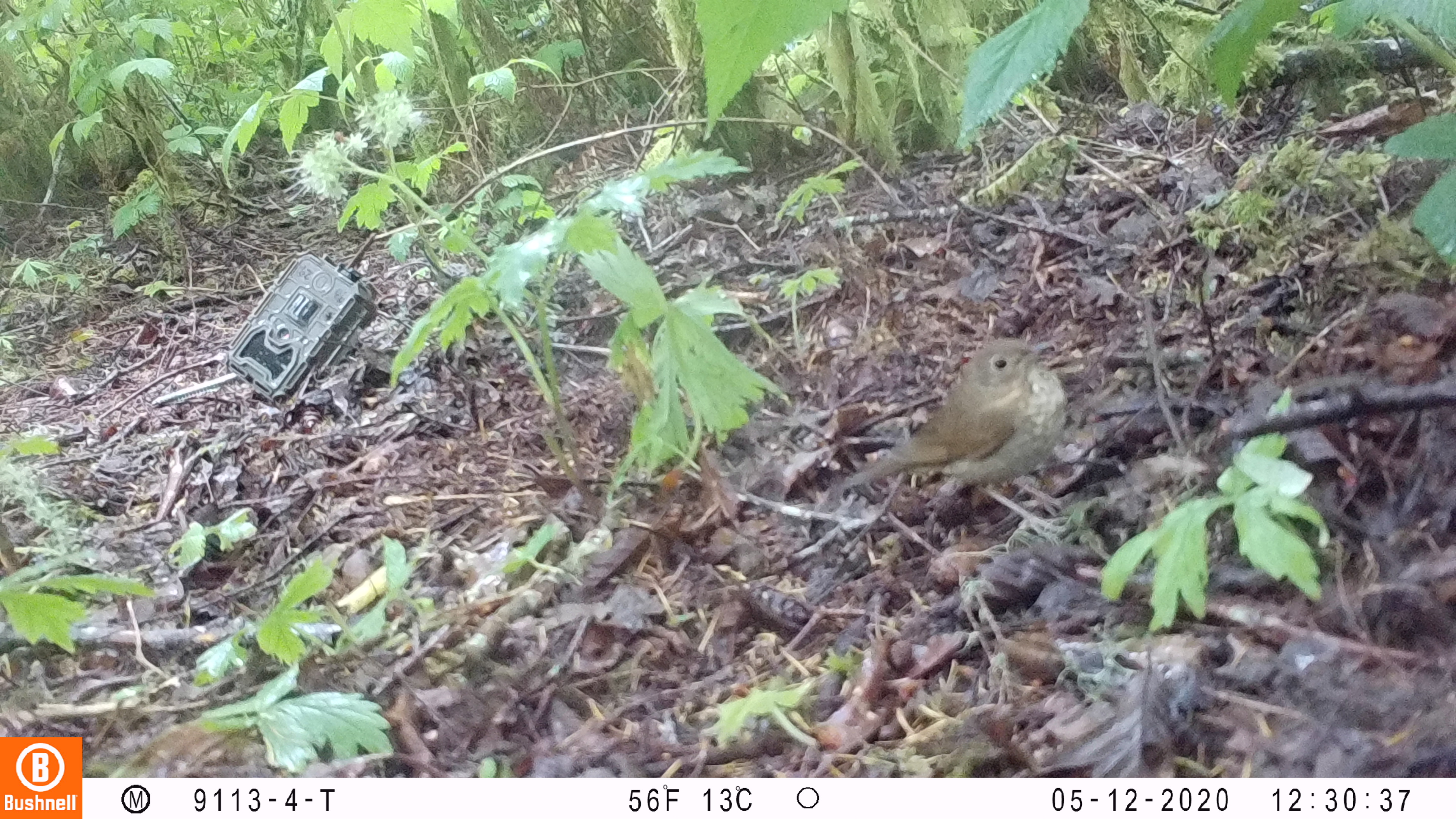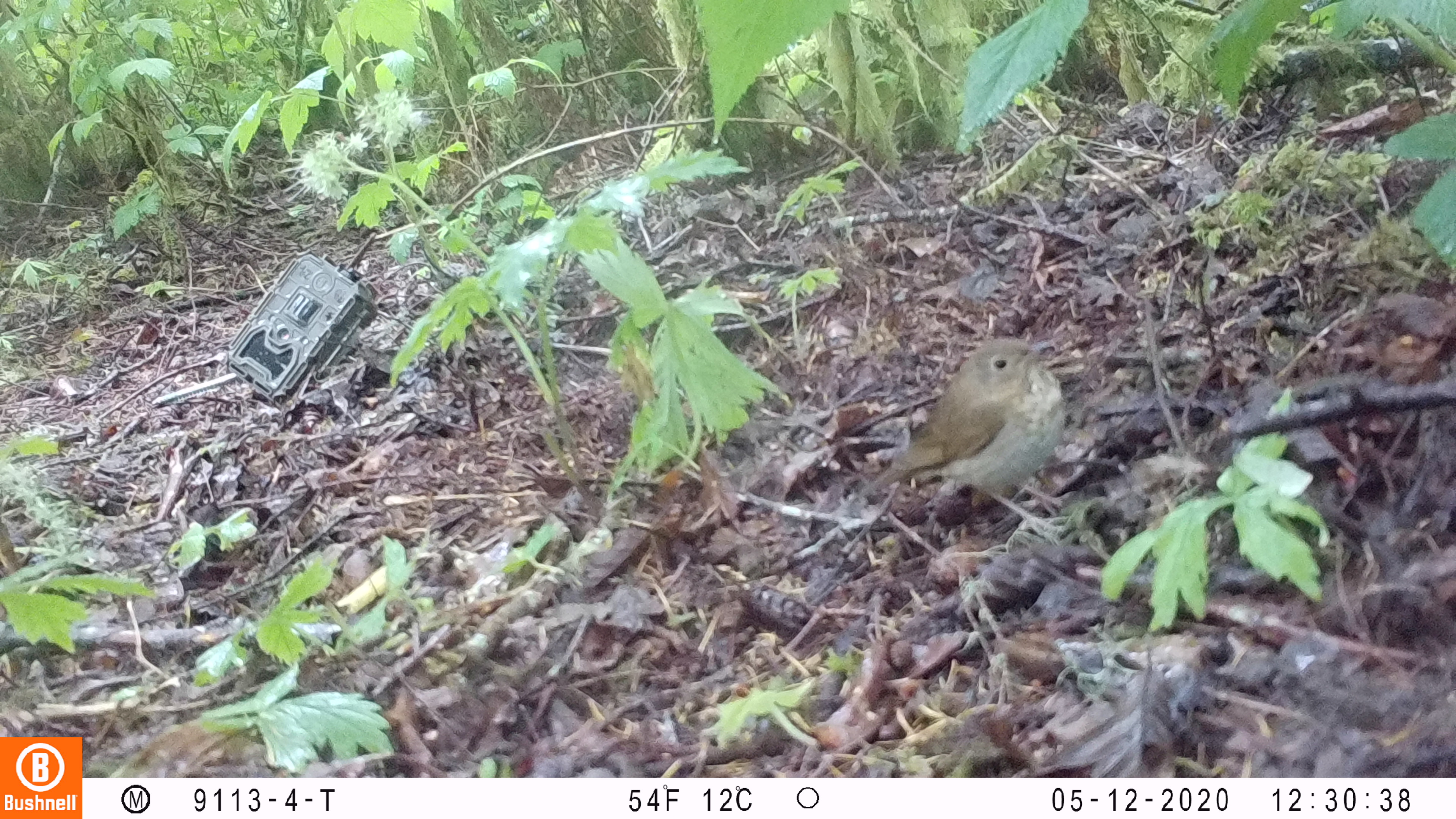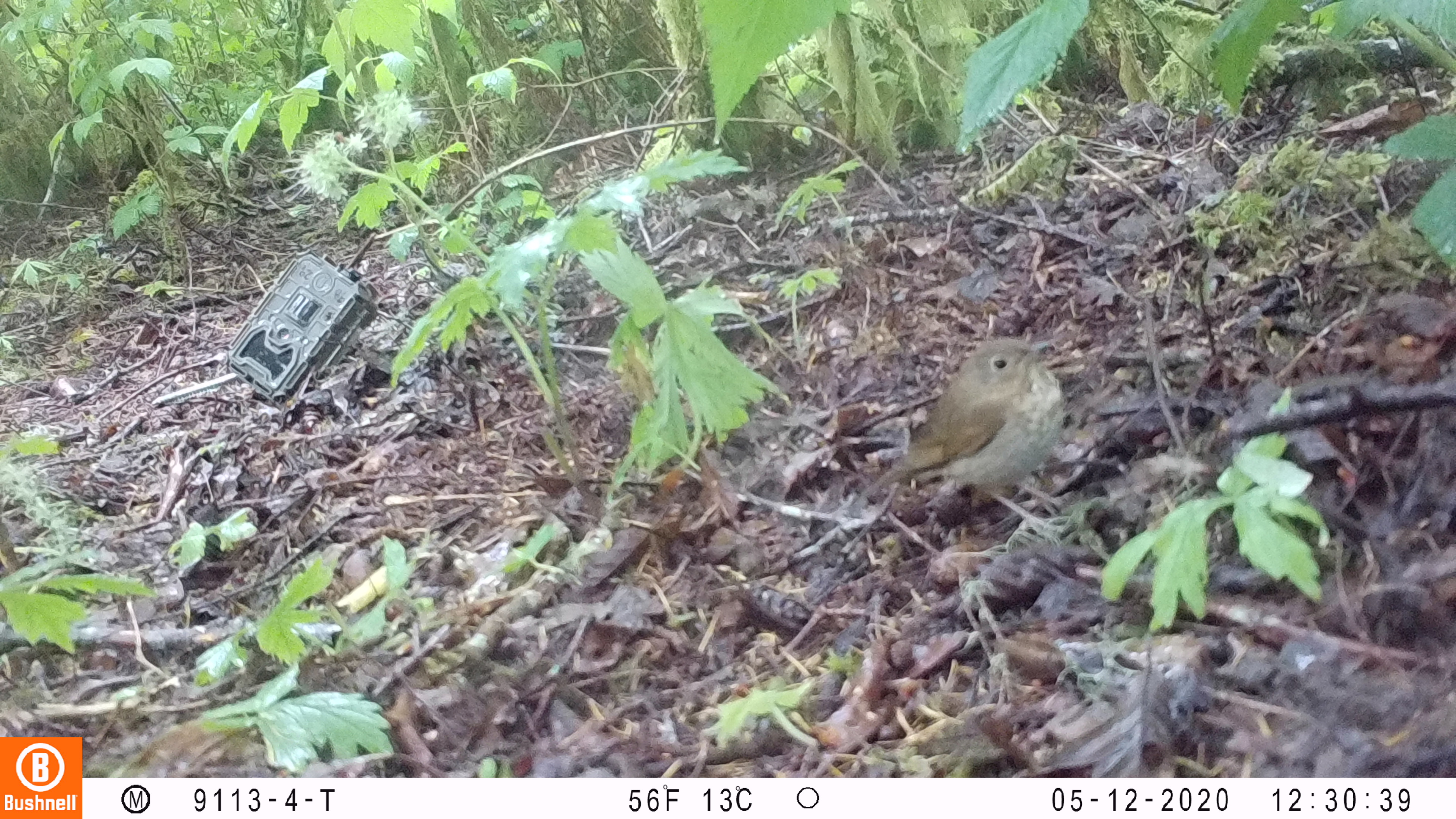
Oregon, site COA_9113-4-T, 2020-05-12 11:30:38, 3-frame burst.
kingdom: Animalia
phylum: Chordata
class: Aves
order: Passeriformes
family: Turdidae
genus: Catharus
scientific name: Catharus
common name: brown thrushes and nightingale-thrushes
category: catharus species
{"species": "catharus species (brown thrushes and nightingale-thrushes) (Catharus)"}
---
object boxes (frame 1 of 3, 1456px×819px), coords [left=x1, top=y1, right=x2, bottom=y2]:
catharus species: [left=843, top=335, right=1069, bottom=491]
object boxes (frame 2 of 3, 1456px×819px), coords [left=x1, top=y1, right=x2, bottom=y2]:
catharus species: [left=846, top=331, right=1069, bottom=491]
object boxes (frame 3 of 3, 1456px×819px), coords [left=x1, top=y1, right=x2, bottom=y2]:
catharus species: [left=869, top=331, right=1069, bottom=492]